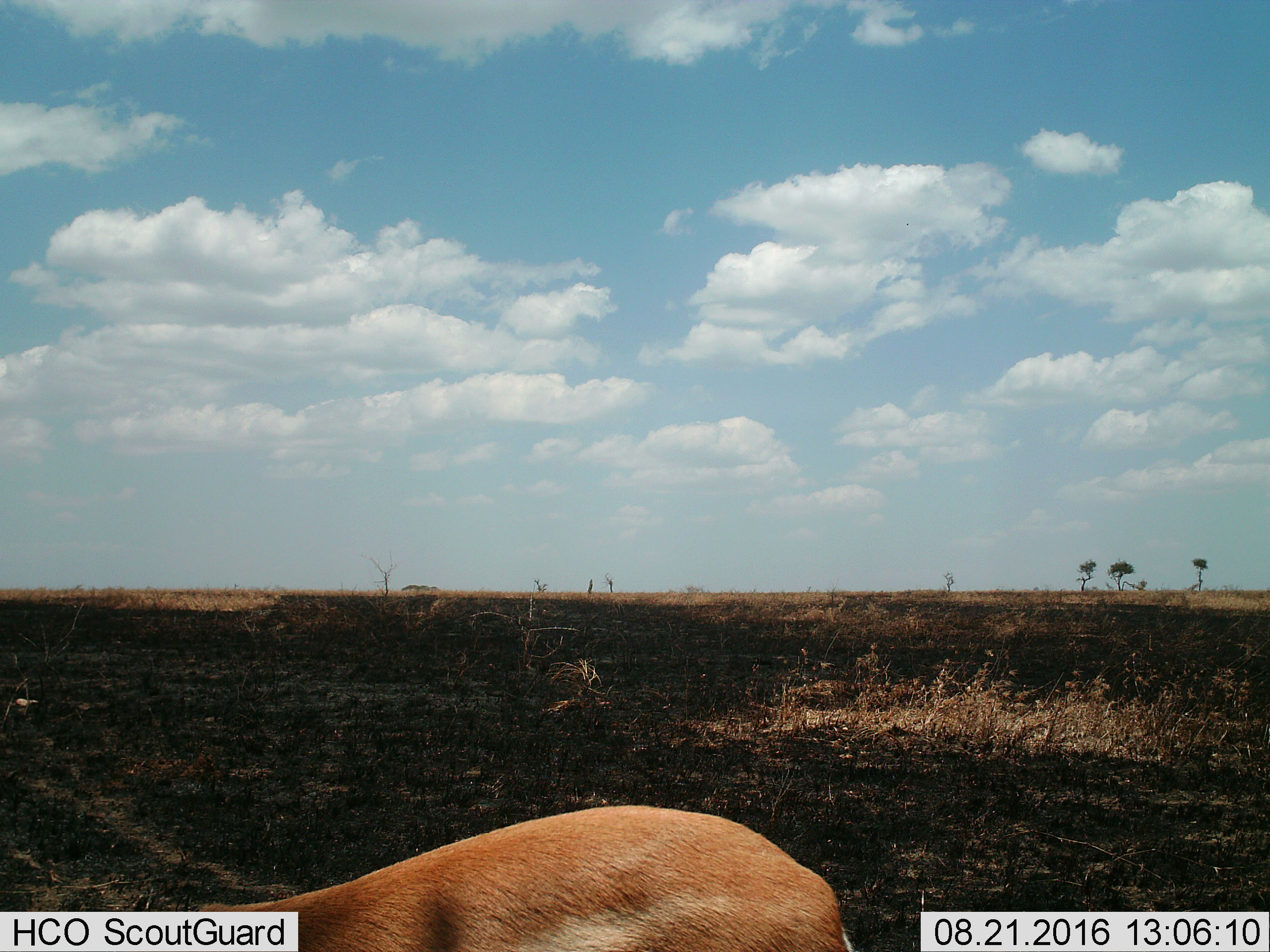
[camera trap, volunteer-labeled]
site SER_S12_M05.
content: unidentified animal